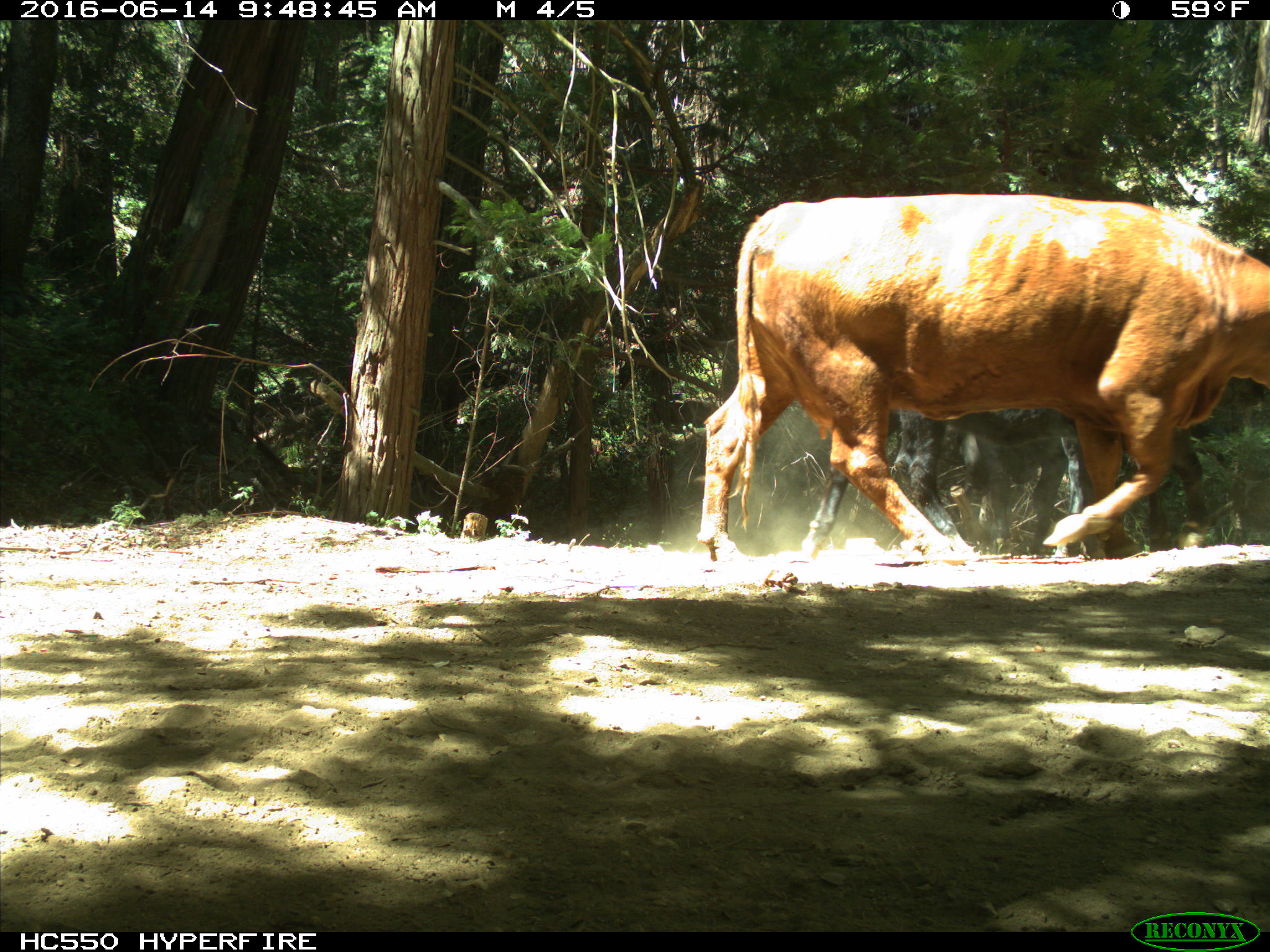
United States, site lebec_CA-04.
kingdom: Animalia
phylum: Chordata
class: Mammalia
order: Artiodactyla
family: Bovidae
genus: Bos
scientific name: Bos taurus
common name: domestic cow